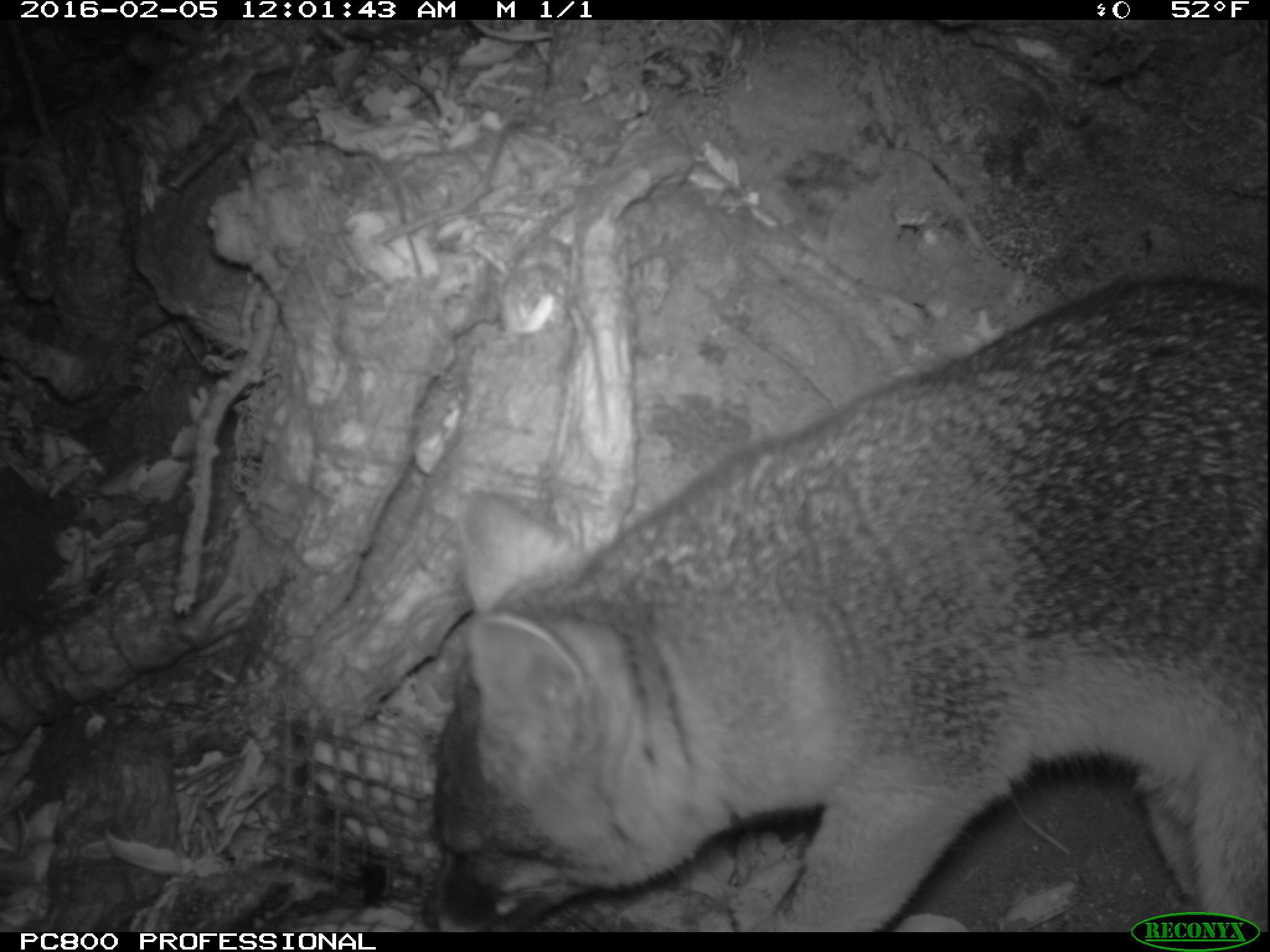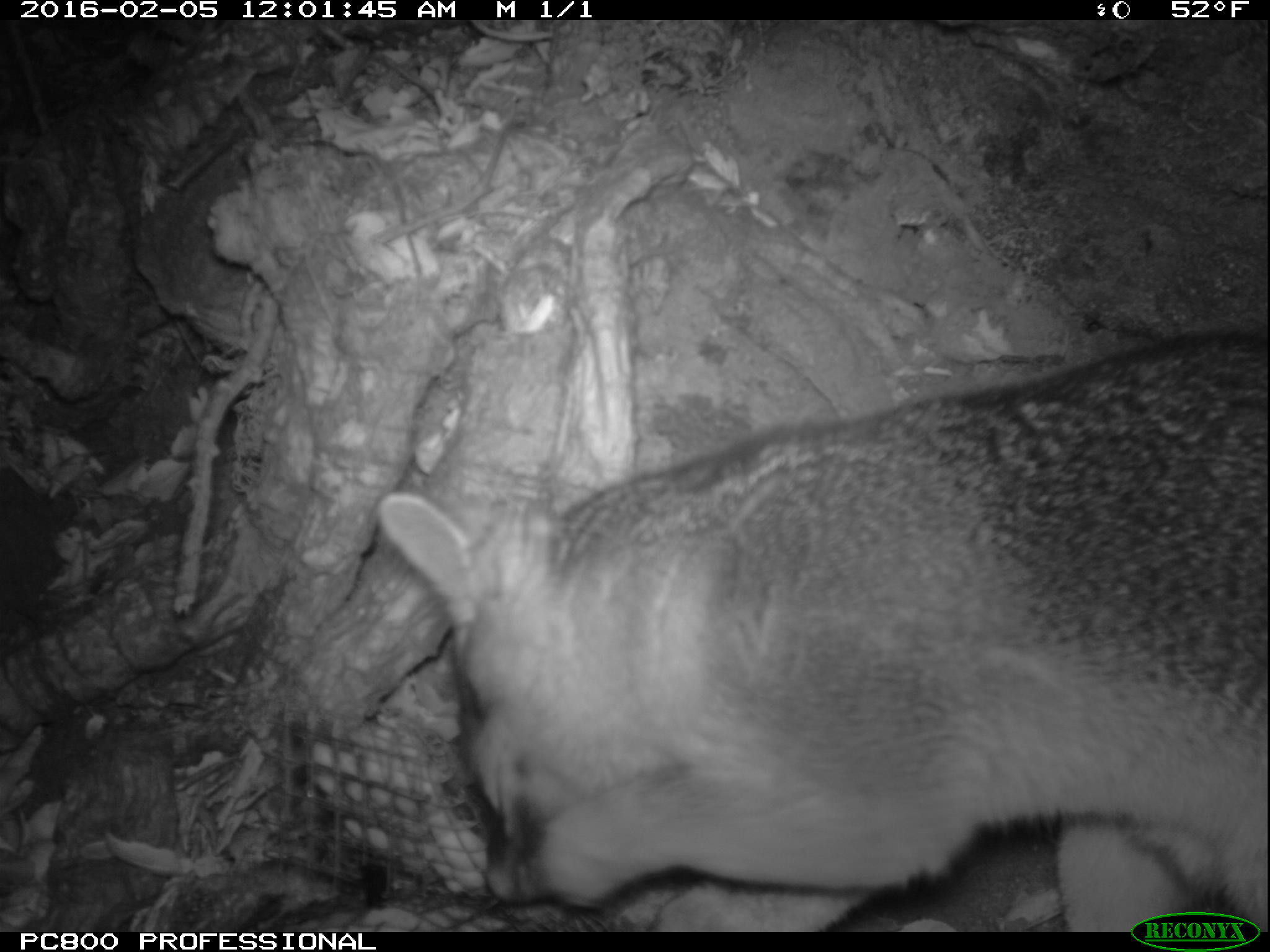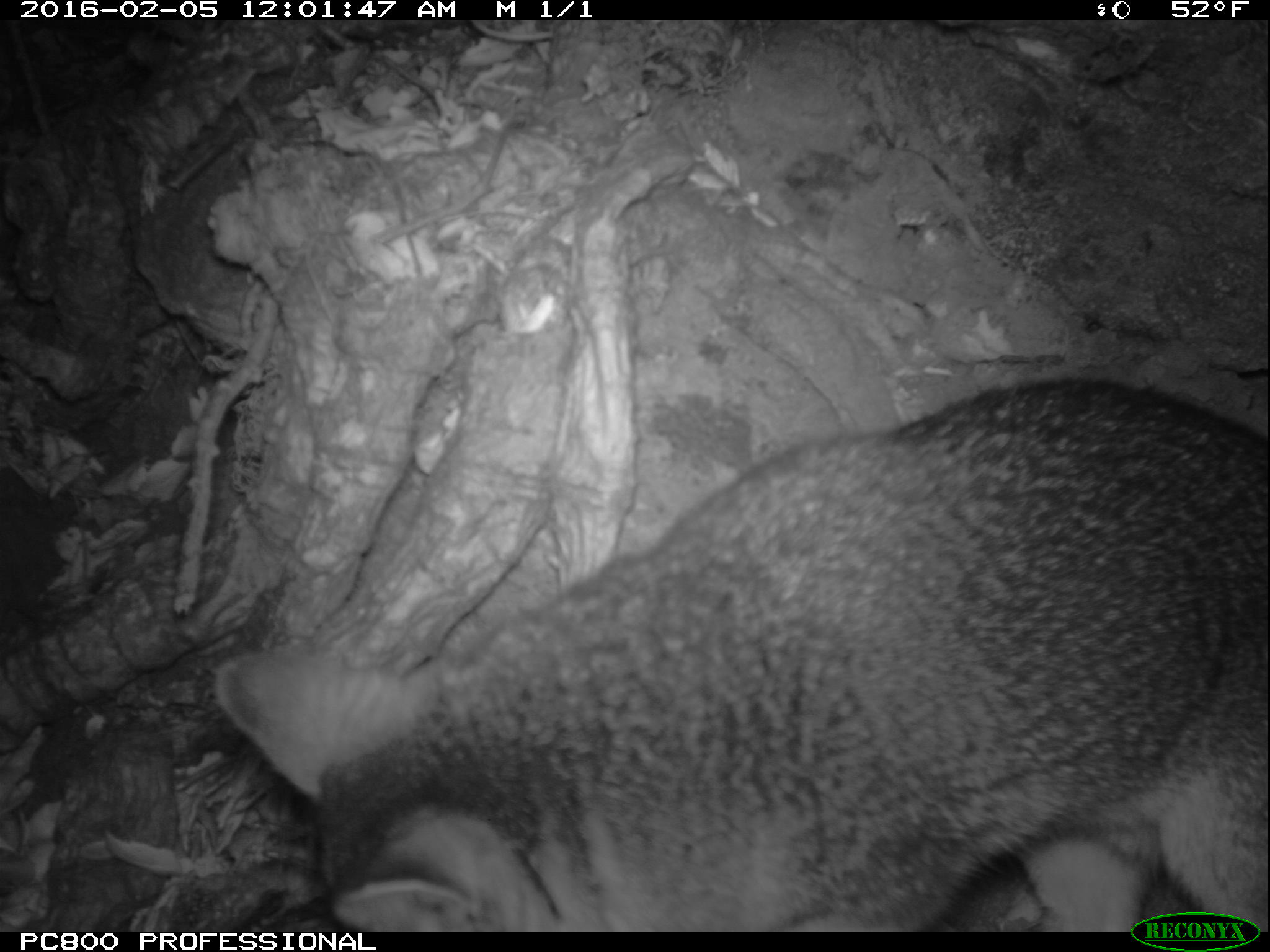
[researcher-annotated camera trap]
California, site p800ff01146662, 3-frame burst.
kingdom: Animalia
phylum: Chordata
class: Mammalia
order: Carnivora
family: Canidae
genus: Urocyon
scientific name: Urocyon littoralis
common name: island fox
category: fox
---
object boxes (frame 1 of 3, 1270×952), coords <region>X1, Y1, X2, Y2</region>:
fox: <region>430, 274, 1268, 932</region>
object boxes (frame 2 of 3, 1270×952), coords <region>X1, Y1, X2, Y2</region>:
fox: <region>372, 328, 1269, 933</region>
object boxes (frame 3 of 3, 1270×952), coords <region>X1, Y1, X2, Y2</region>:
fox: <region>214, 380, 1268, 932</region>